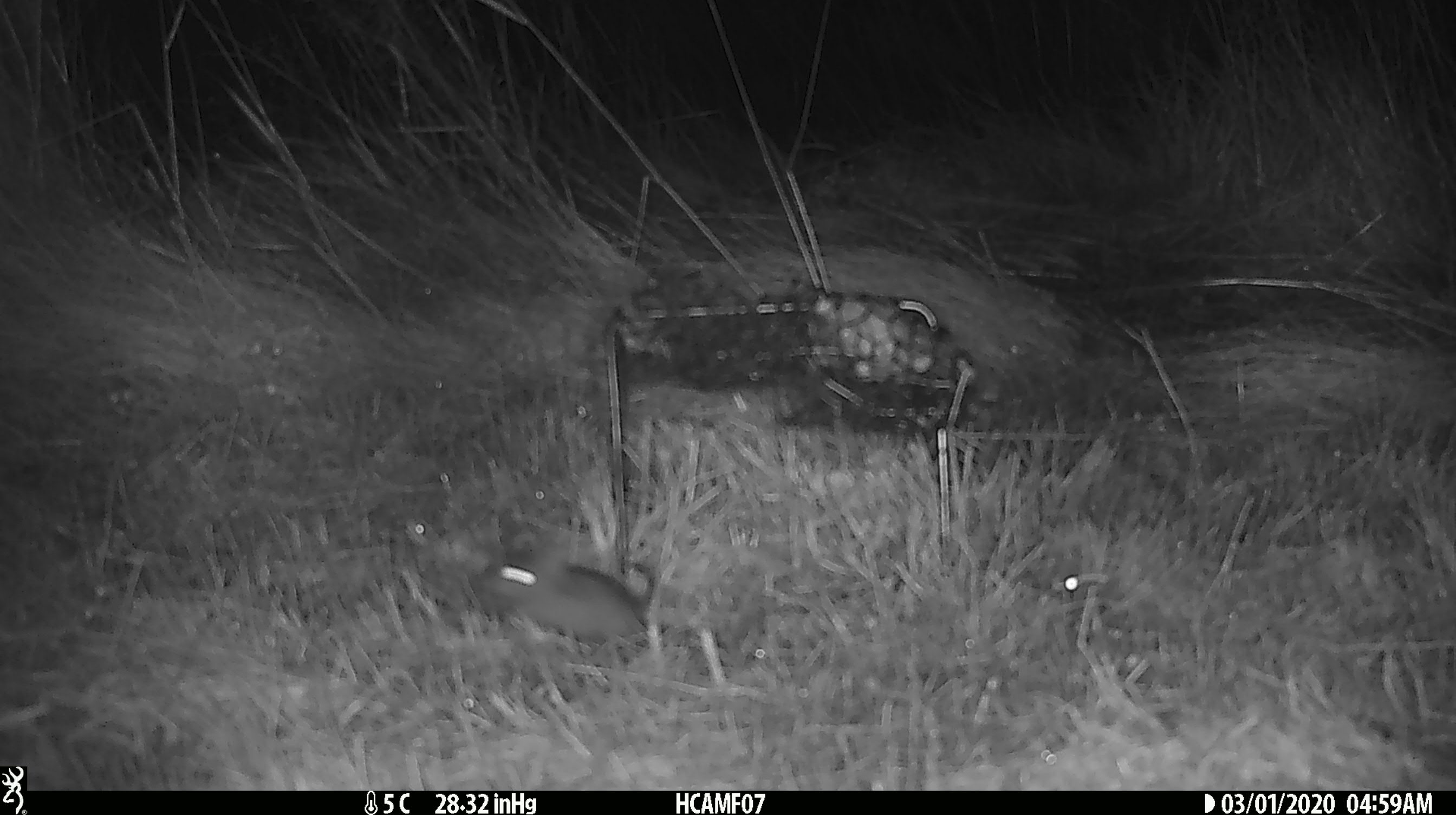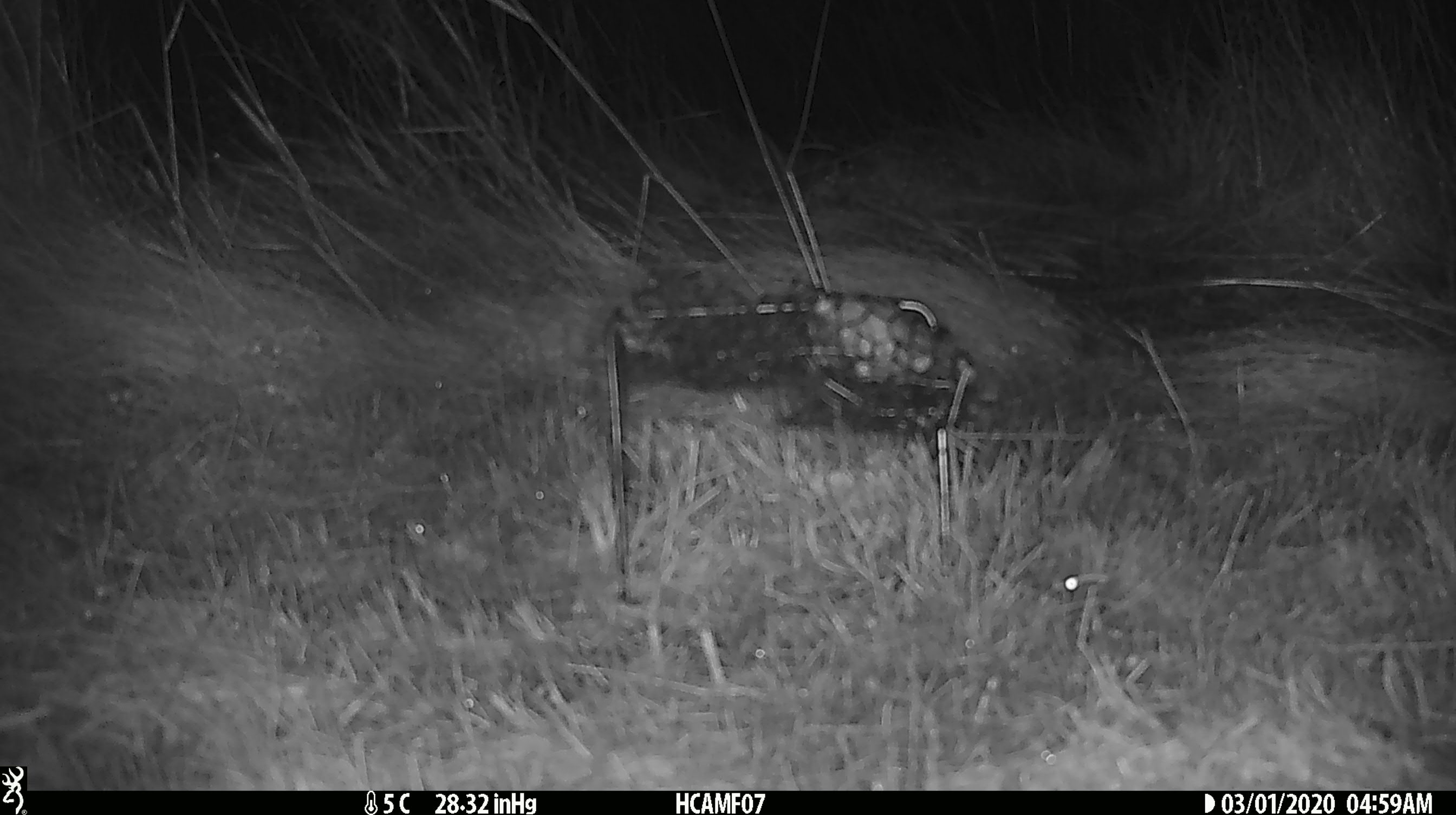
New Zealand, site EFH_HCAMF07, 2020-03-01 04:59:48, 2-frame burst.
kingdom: Animalia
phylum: Chordata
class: Mammalia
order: Rodentia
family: Muridae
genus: Mus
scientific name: Mus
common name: mouse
Mouse (Mus).